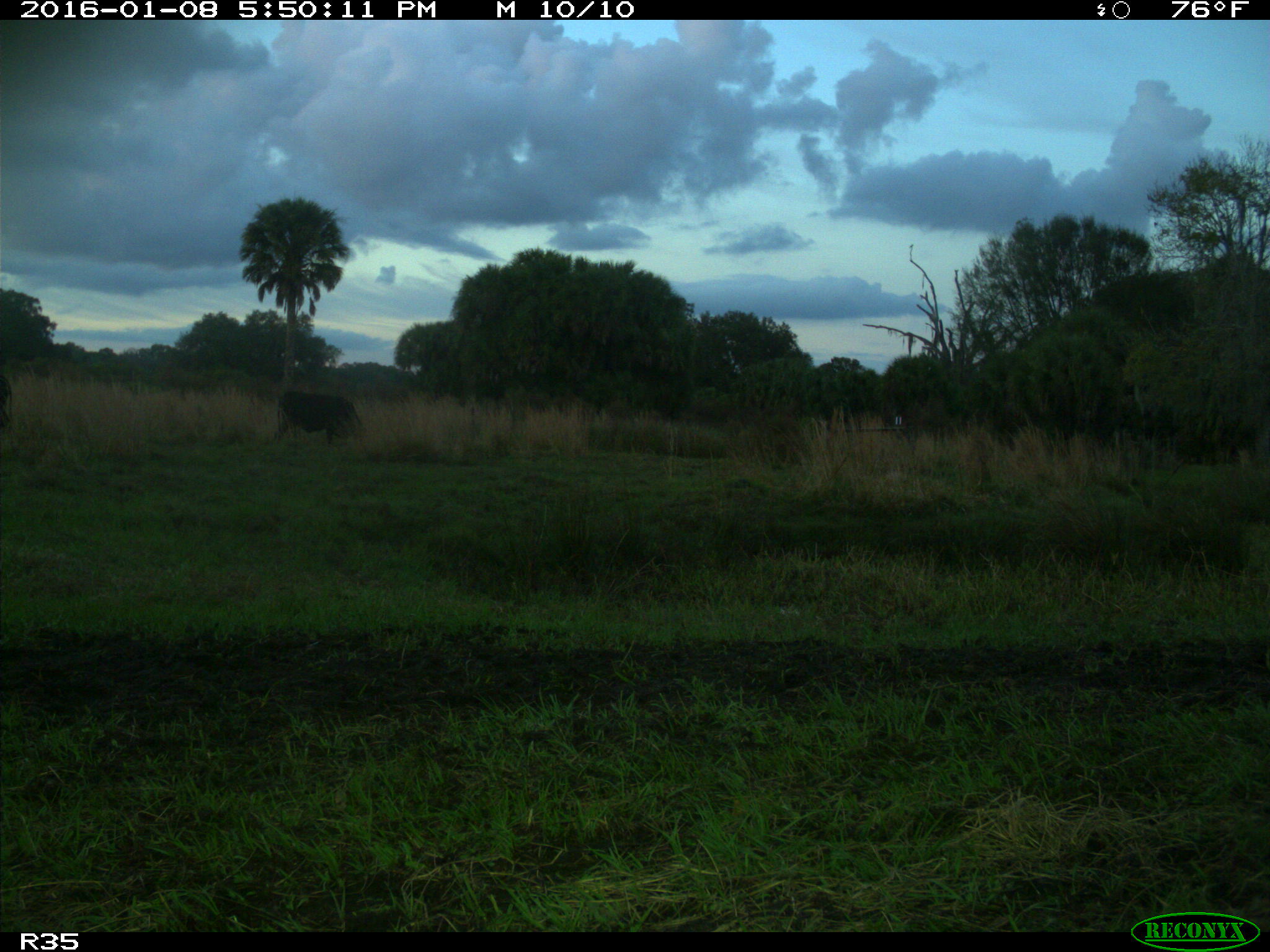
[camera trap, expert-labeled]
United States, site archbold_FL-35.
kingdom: Animalia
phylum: Chordata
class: Mammalia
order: Artiodactyla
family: Bovidae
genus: Bos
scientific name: Bos taurus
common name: domestic cow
Bos taurus (domestic cow).